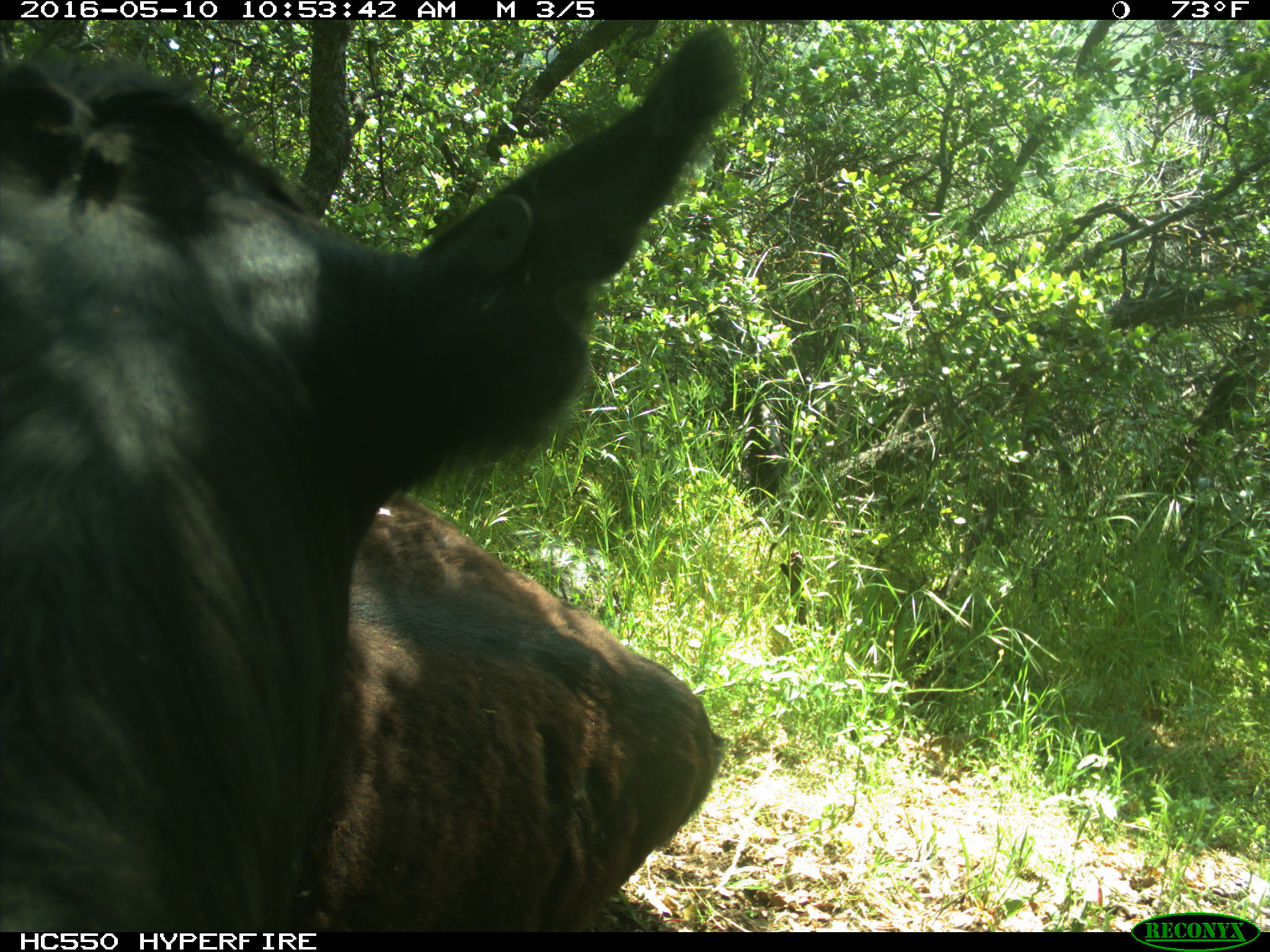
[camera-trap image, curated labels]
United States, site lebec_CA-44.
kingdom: Animalia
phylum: Chordata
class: Mammalia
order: Artiodactyla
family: Bovidae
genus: Bos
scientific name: Bos taurus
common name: domestic cow